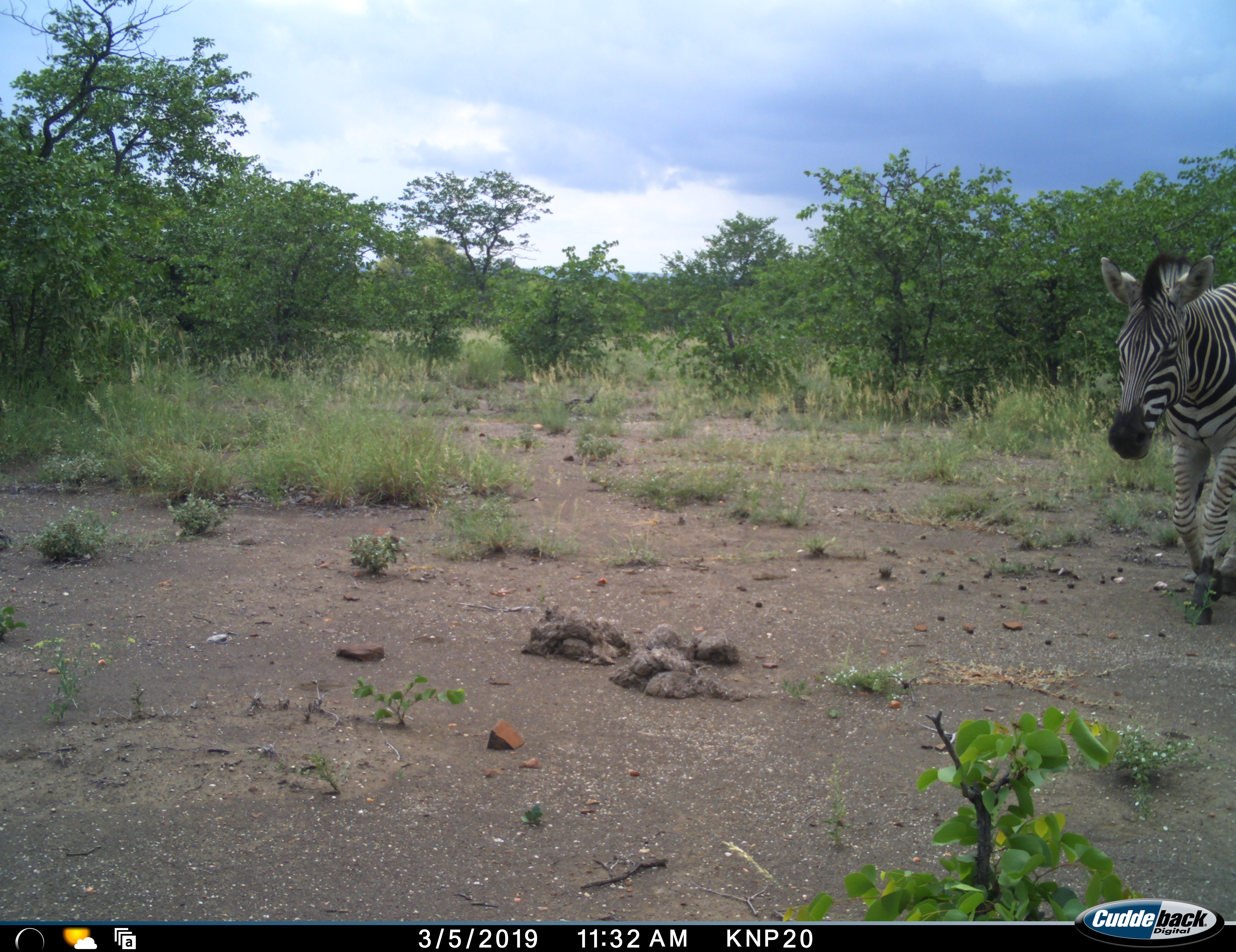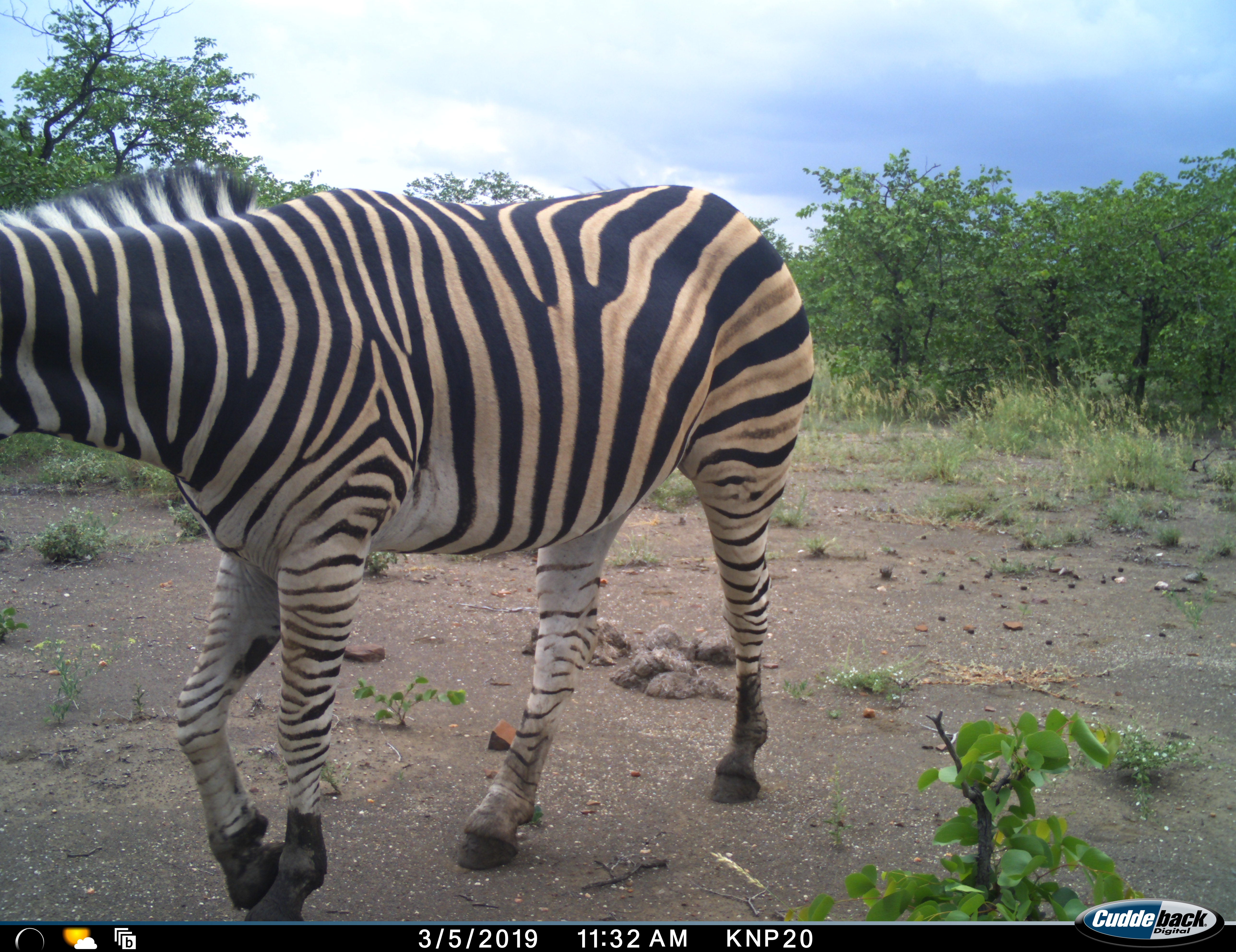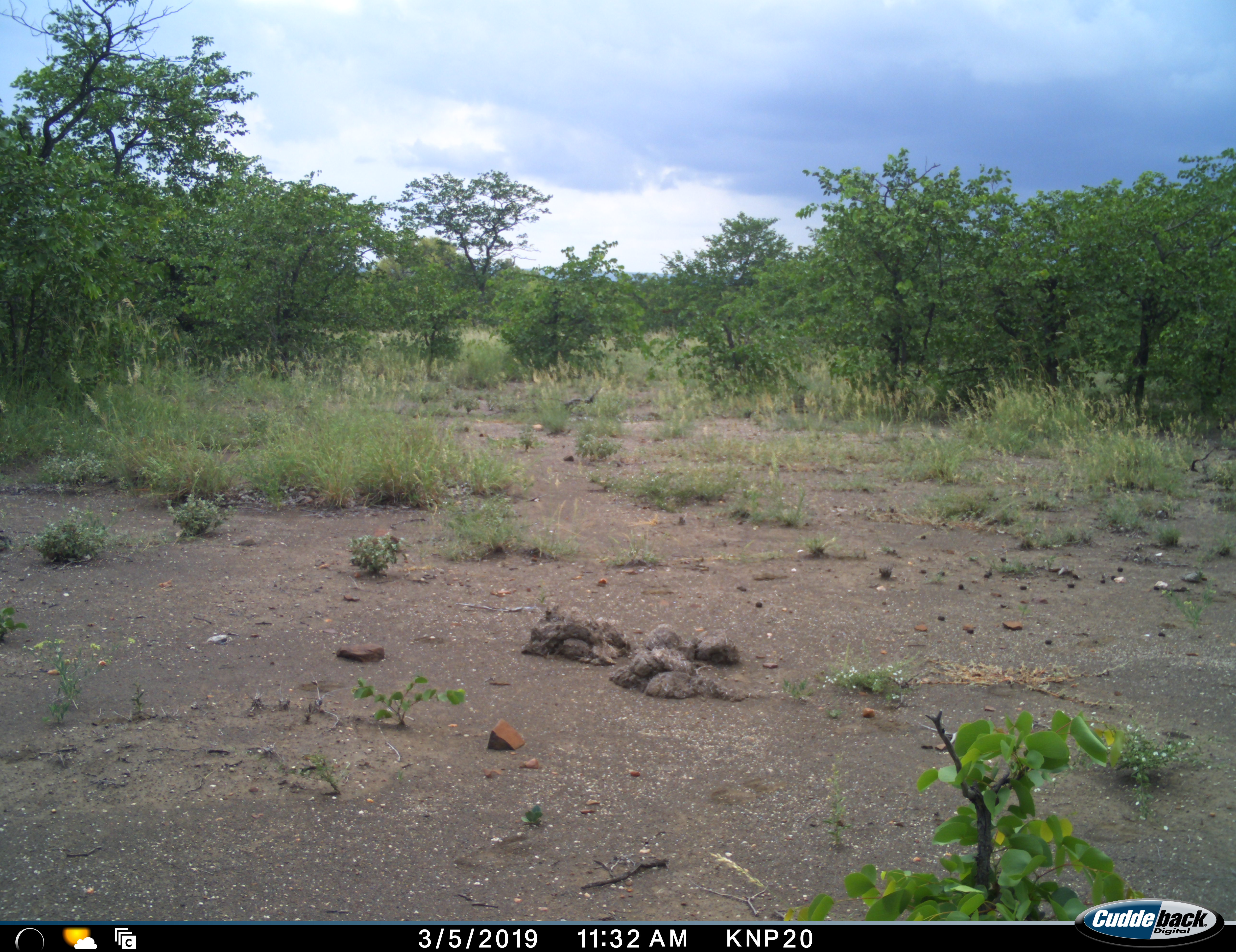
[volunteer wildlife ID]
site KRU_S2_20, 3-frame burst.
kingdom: Animalia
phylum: Chordata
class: Mammalia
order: Perissodactyla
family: Equidae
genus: Equus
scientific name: Equus quagga burchellii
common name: burchell's zebra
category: zebraburchells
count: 1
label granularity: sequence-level